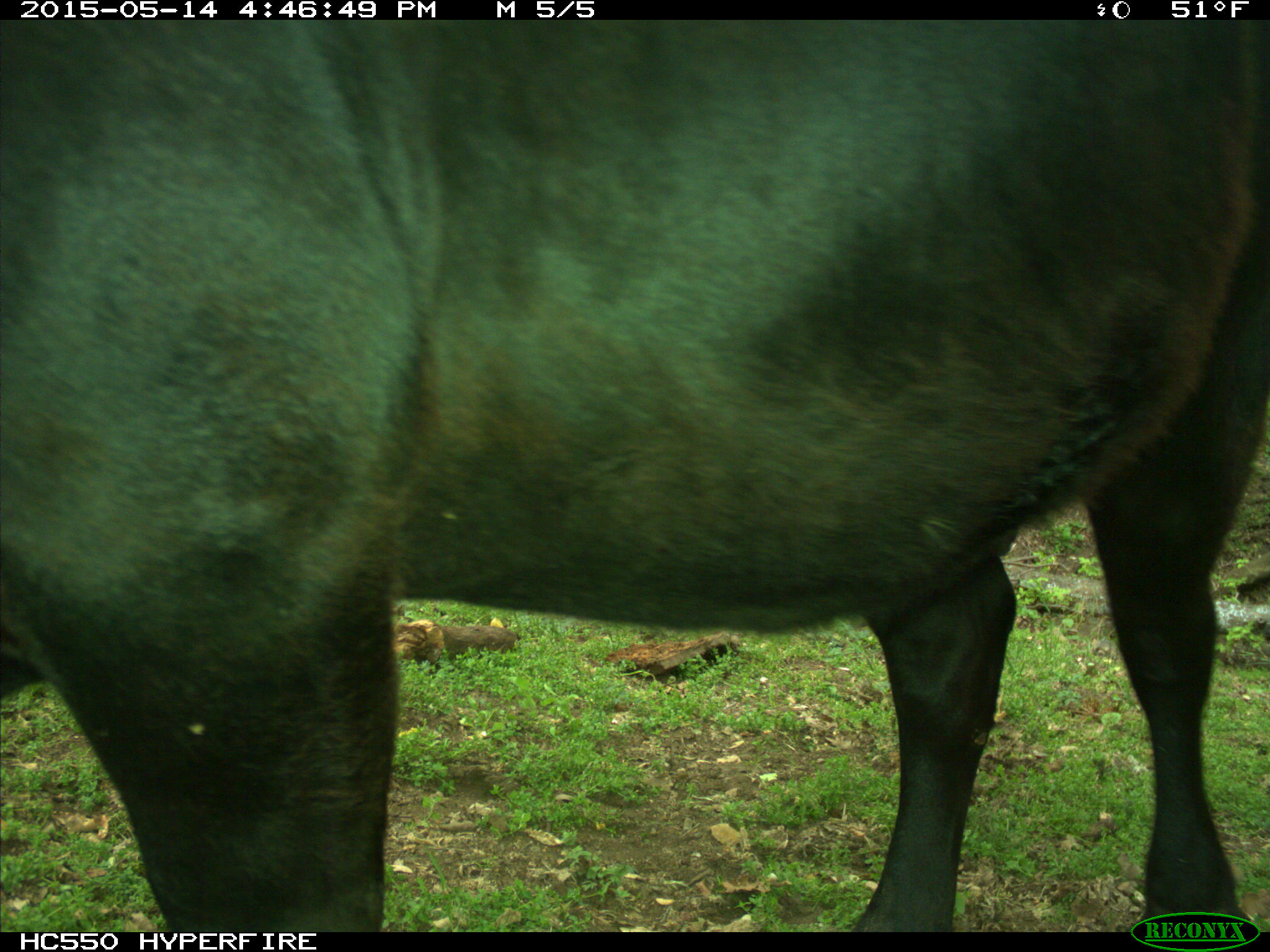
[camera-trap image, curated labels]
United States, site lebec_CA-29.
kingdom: Animalia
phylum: Chordata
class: Mammalia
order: Artiodactyla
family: Bovidae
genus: Bos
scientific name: Bos taurus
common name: domestic cow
Bos taurus (domestic cow).